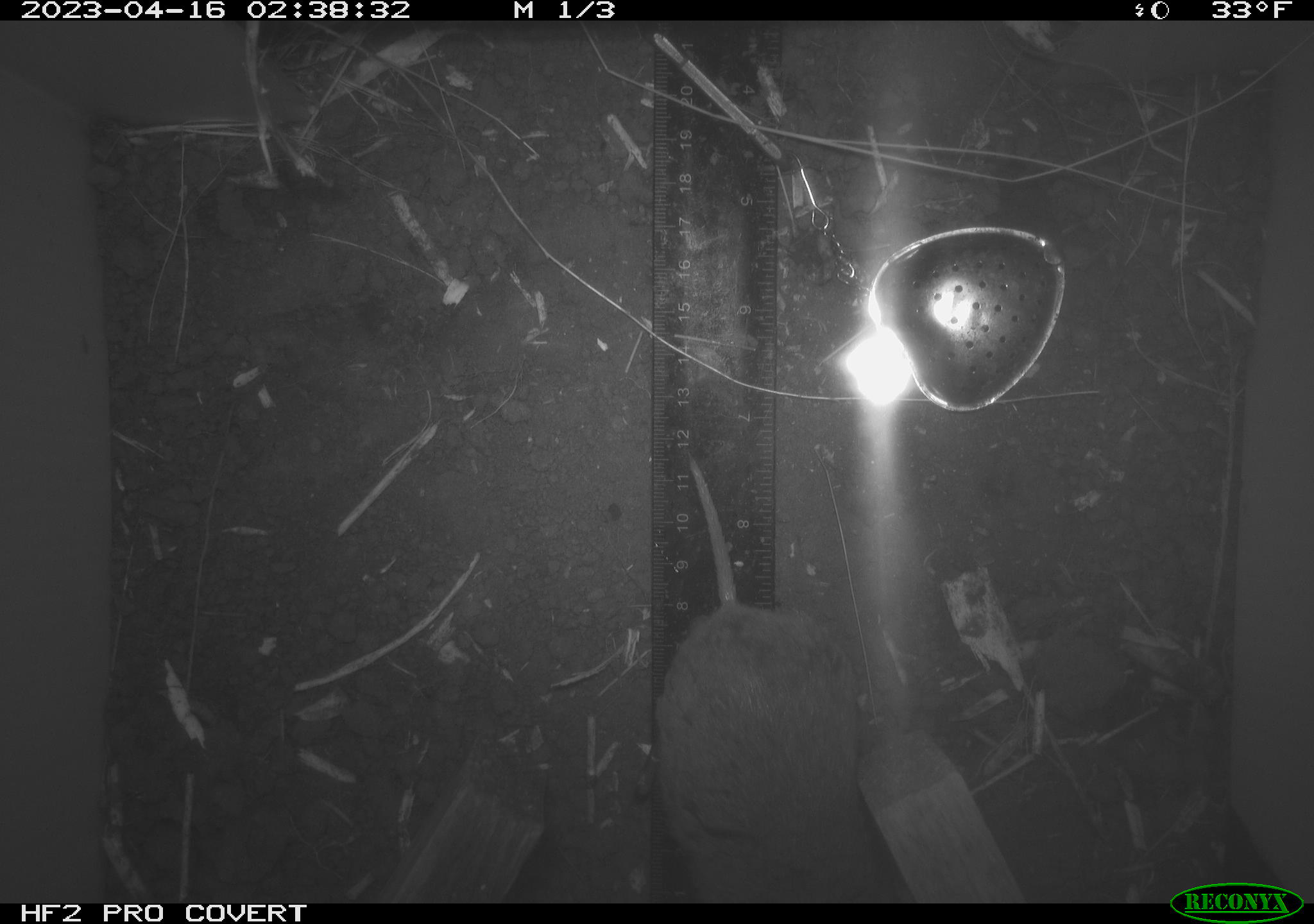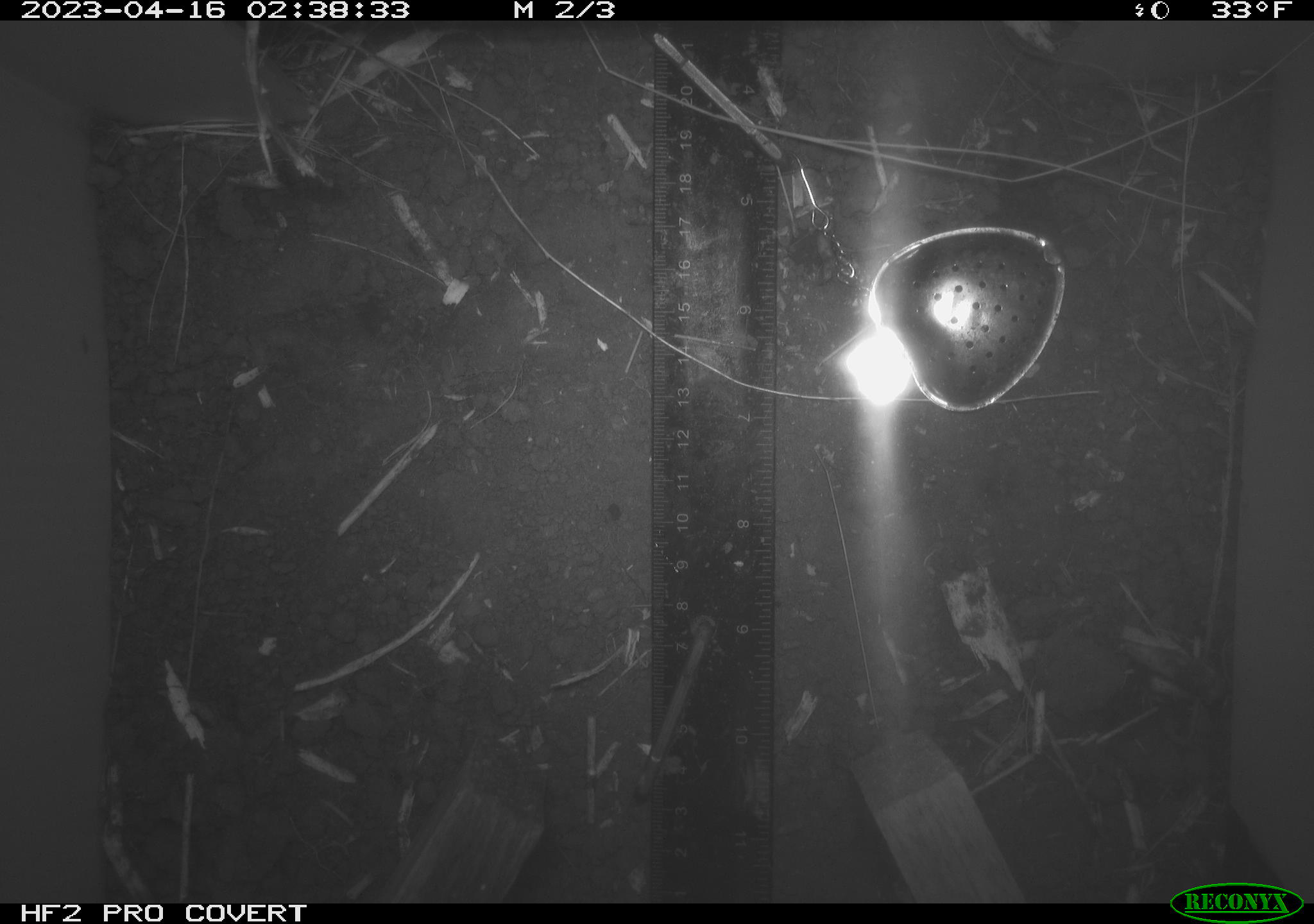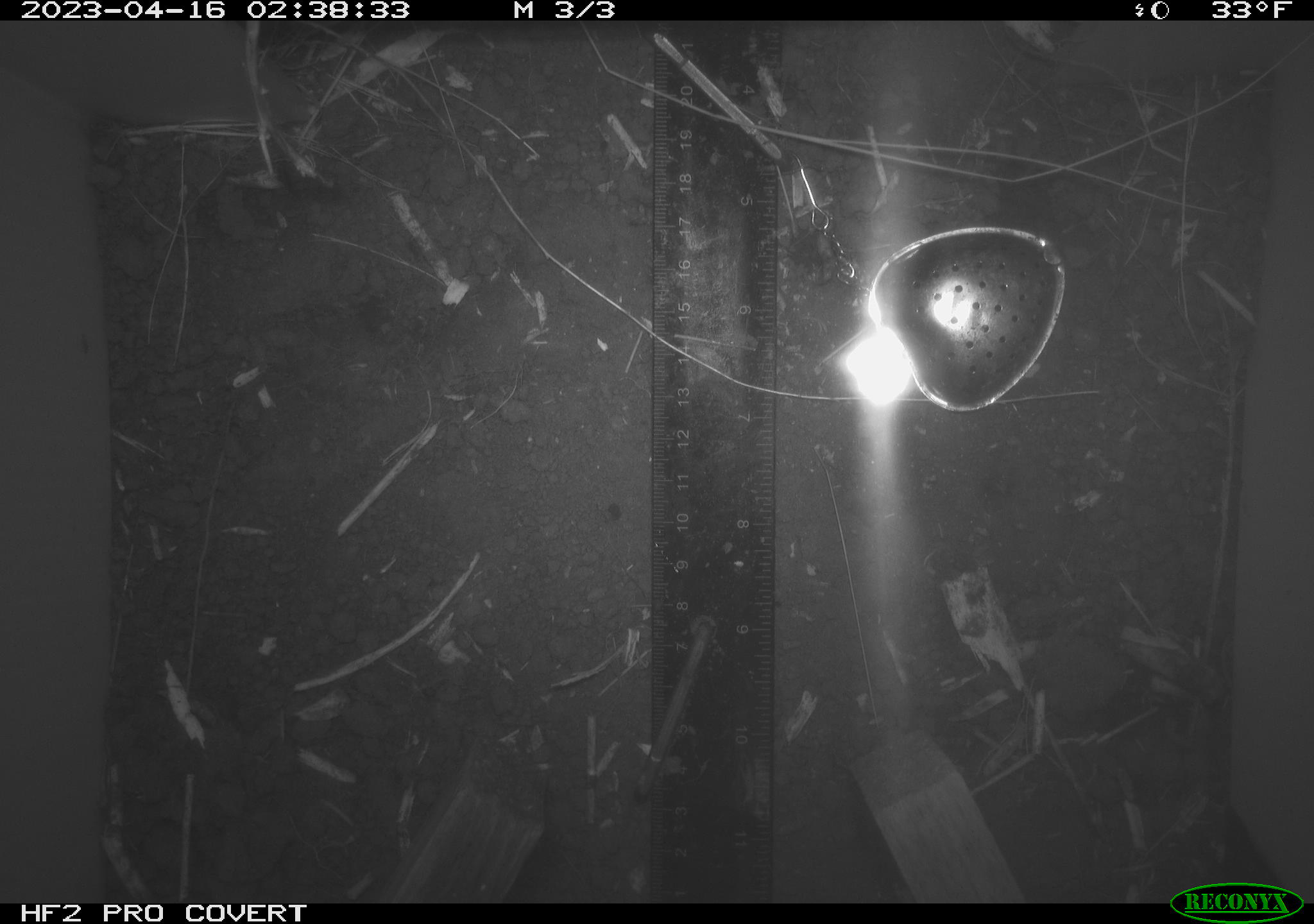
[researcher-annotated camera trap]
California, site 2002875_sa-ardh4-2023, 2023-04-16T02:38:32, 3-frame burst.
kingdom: Animalia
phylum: Chordata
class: Mammalia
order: Rodentia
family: Cricetidae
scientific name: Arvicolinae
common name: voles, lemmings, and muskrats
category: arvicolinae subfamily